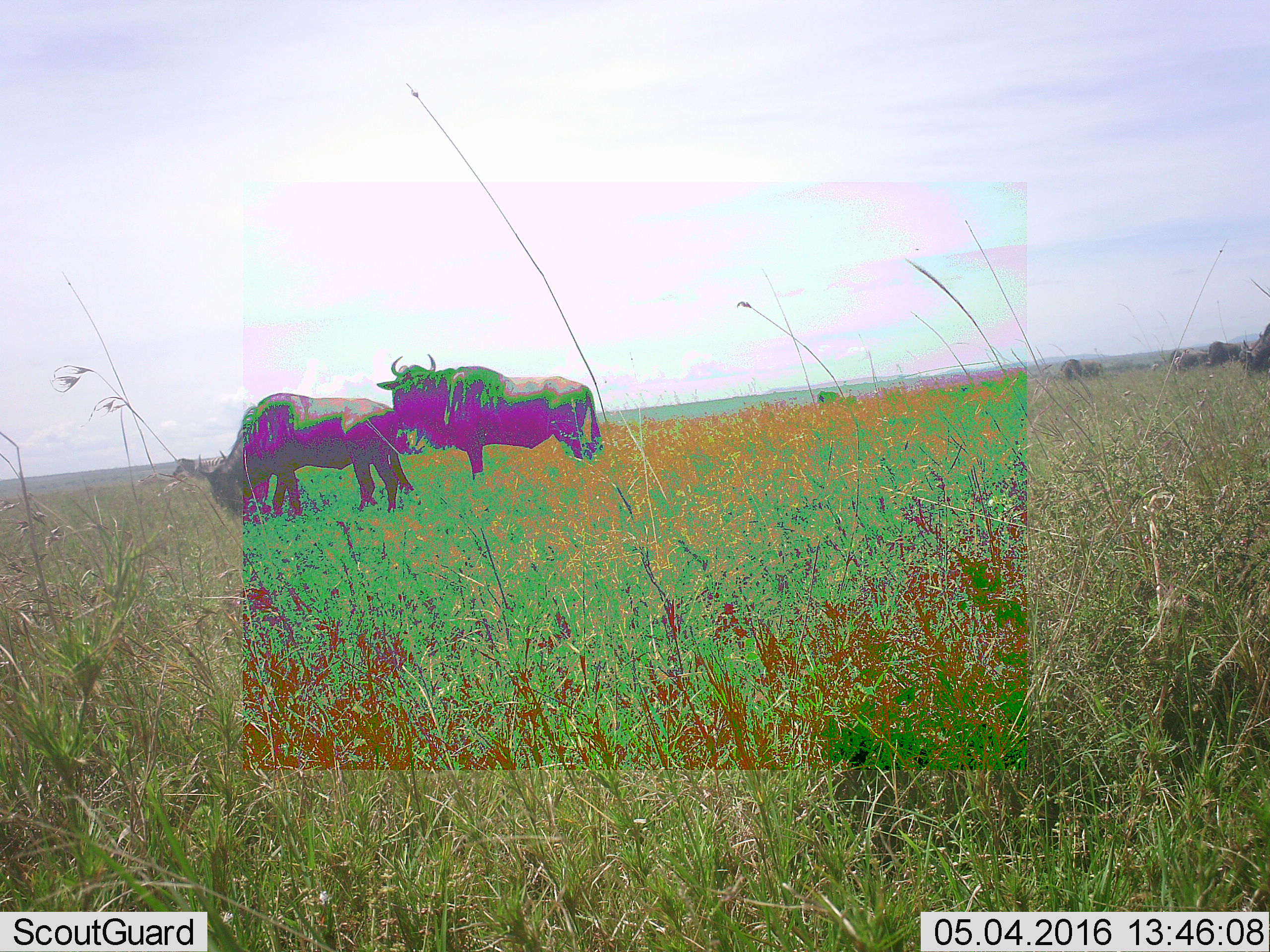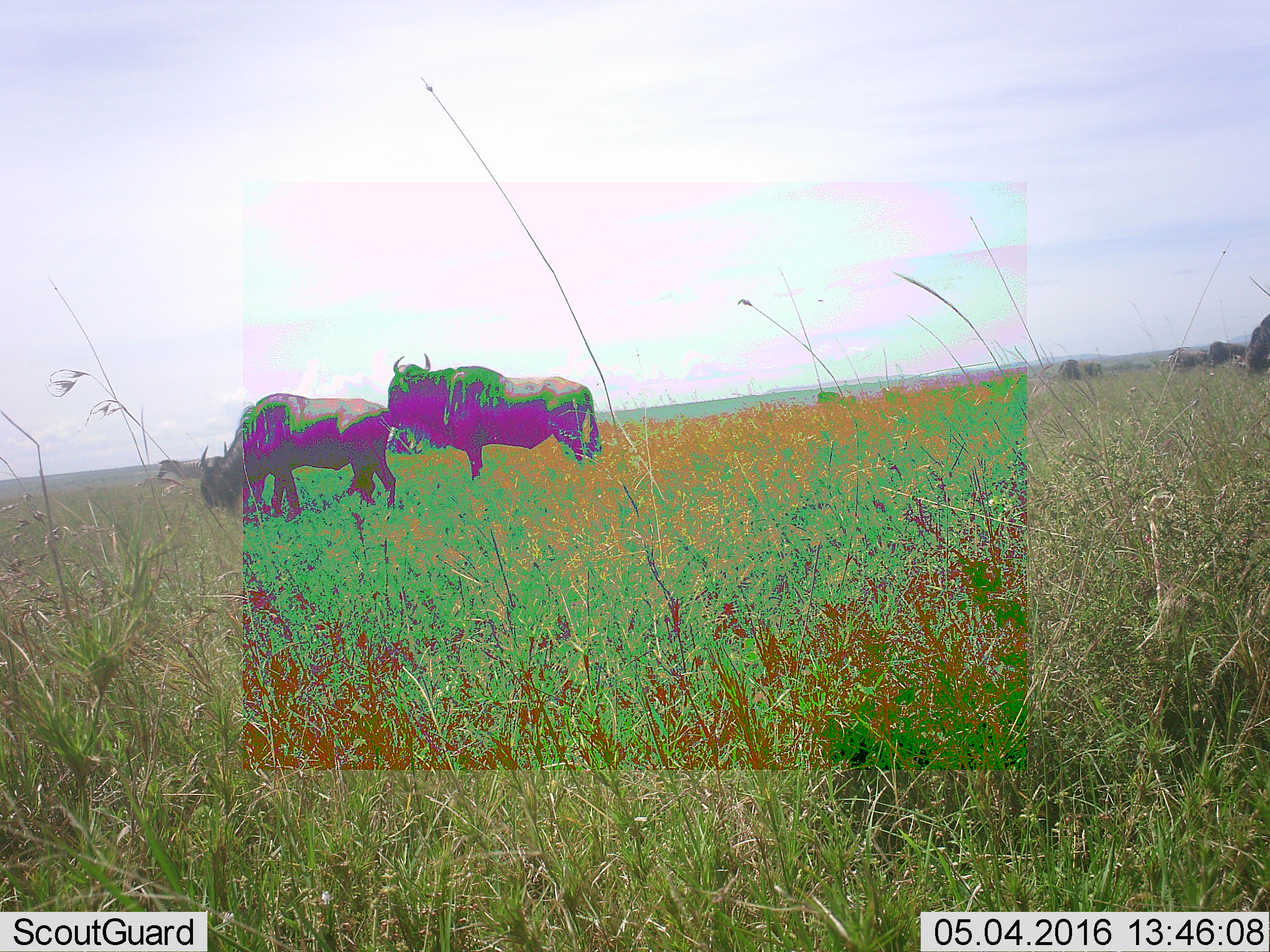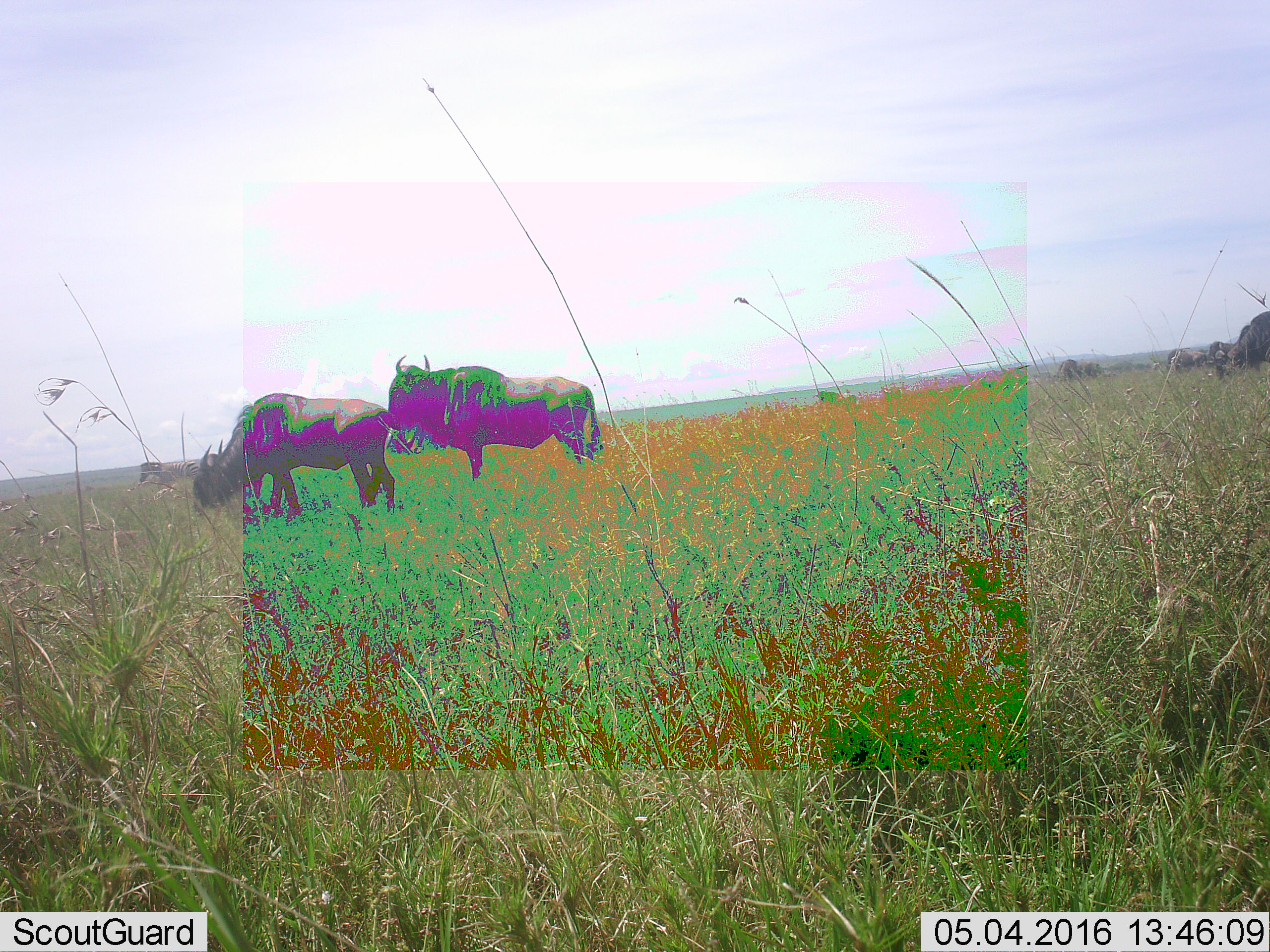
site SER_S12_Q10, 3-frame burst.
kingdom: Animalia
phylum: Chordata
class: Mammalia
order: Artiodactyla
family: Bovidae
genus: Connochaetes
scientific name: Connochaetes taurinus taurinus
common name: blue wildebeest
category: wildebeestblue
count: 8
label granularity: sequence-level